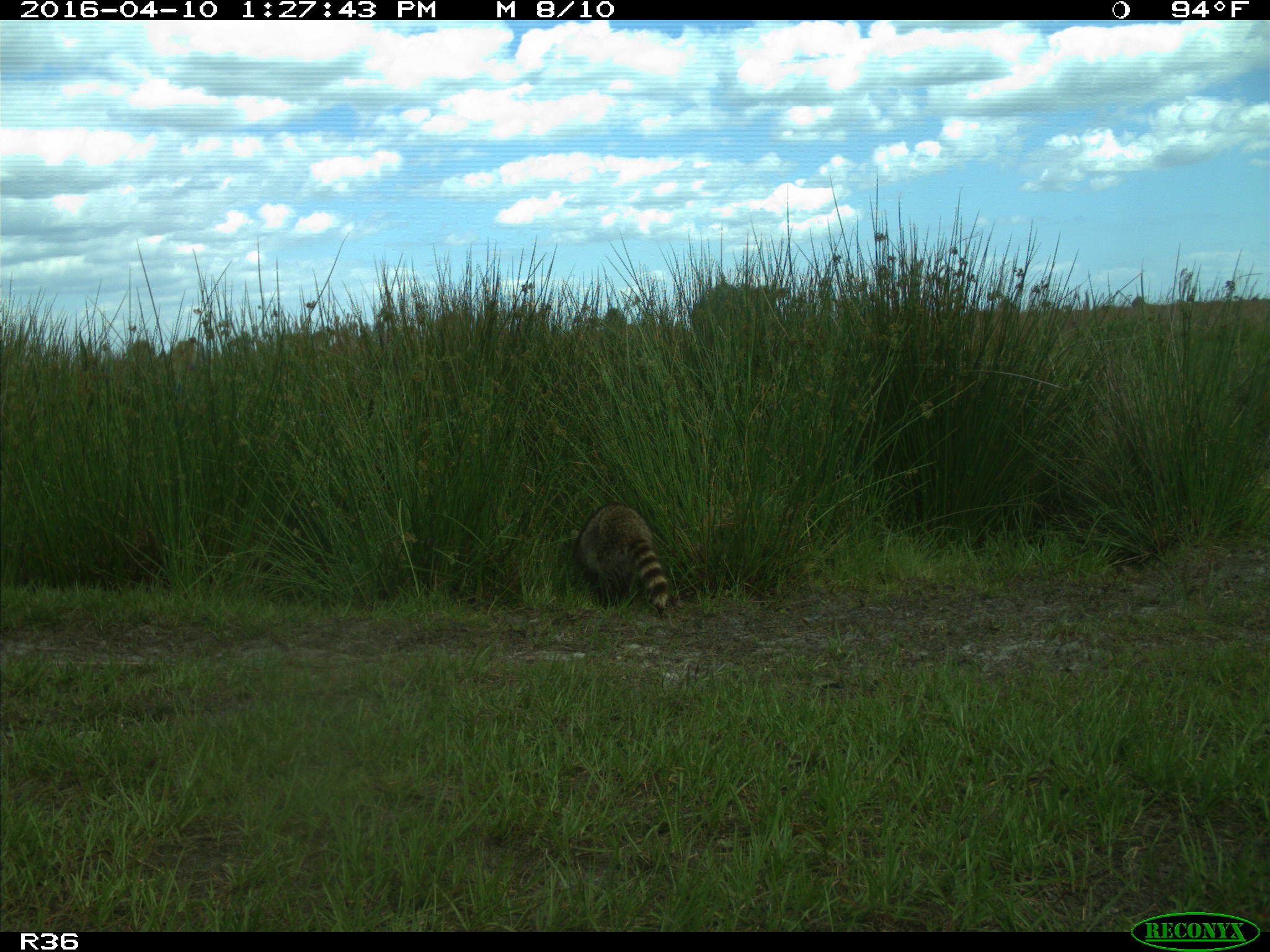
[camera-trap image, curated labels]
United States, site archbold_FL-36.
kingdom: Animalia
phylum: Chordata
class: Mammalia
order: Carnivora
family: Procyonidae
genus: Procyon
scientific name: Procyon lotor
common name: common raccoon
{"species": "Procyon lotor (common raccoon)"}